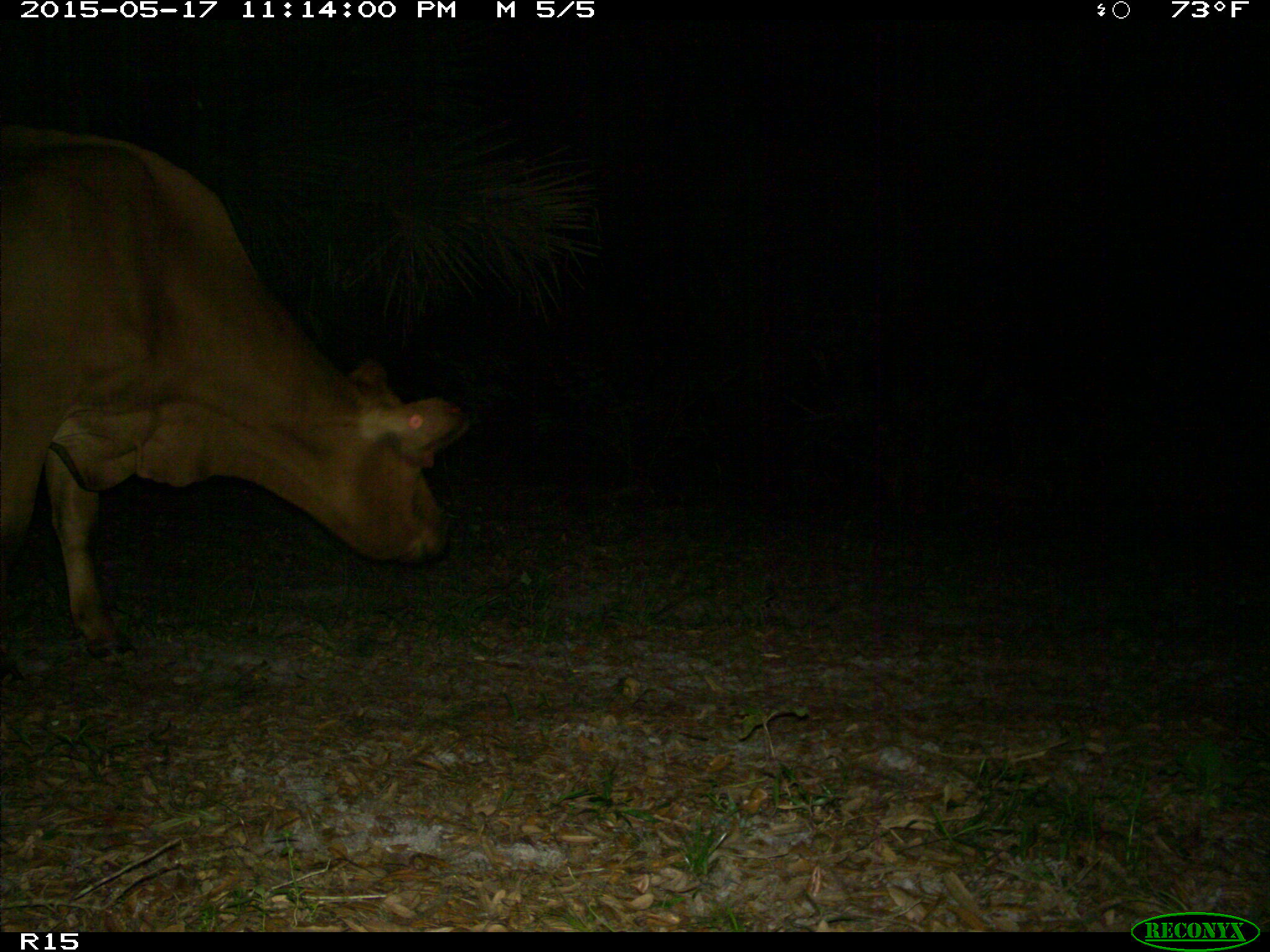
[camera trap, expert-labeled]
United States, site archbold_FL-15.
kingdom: Animalia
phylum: Chordata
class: Mammalia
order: Artiodactyla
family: Bovidae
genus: Bos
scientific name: Bos taurus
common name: domestic cow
Bos taurus (domestic cow).